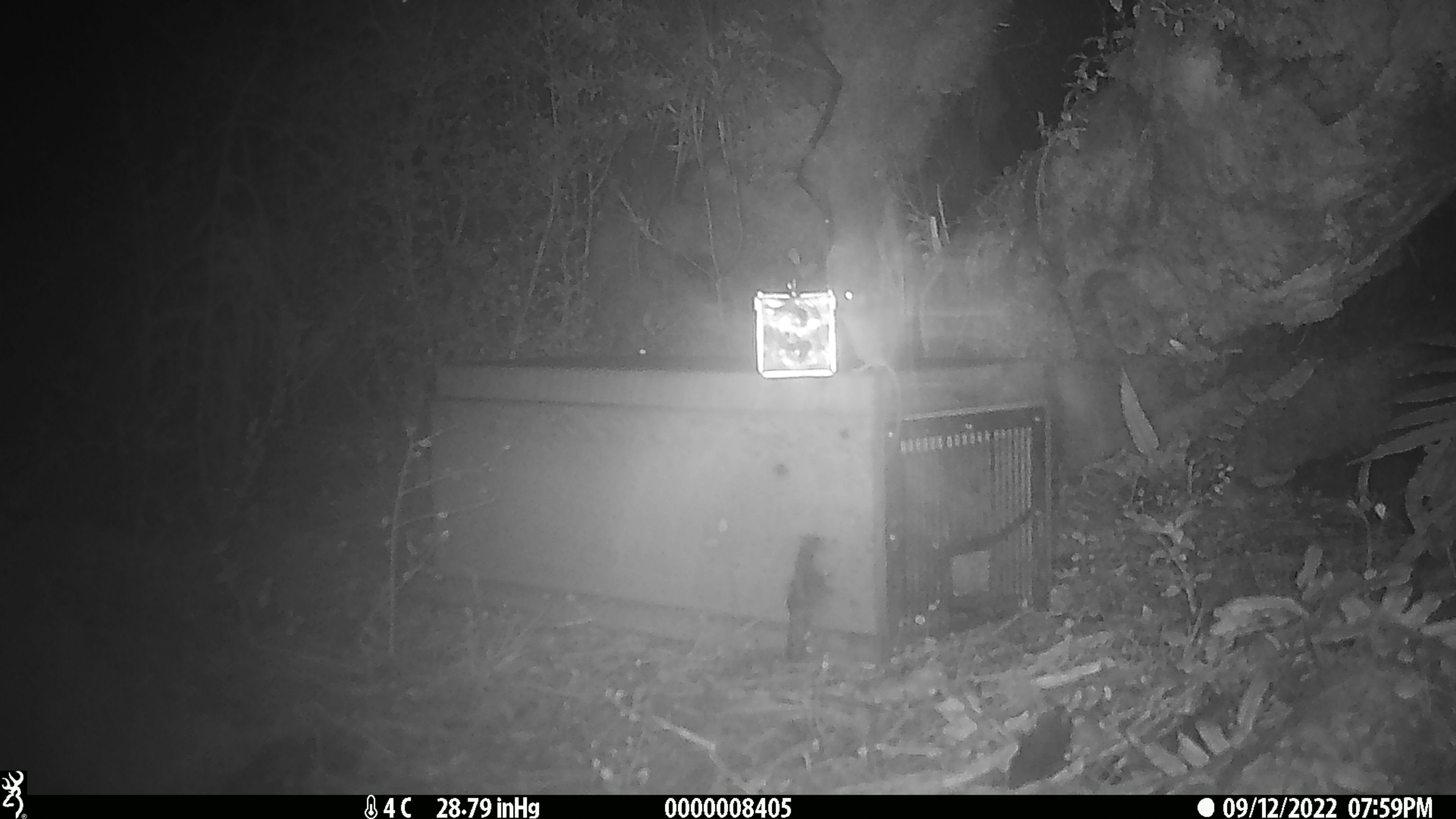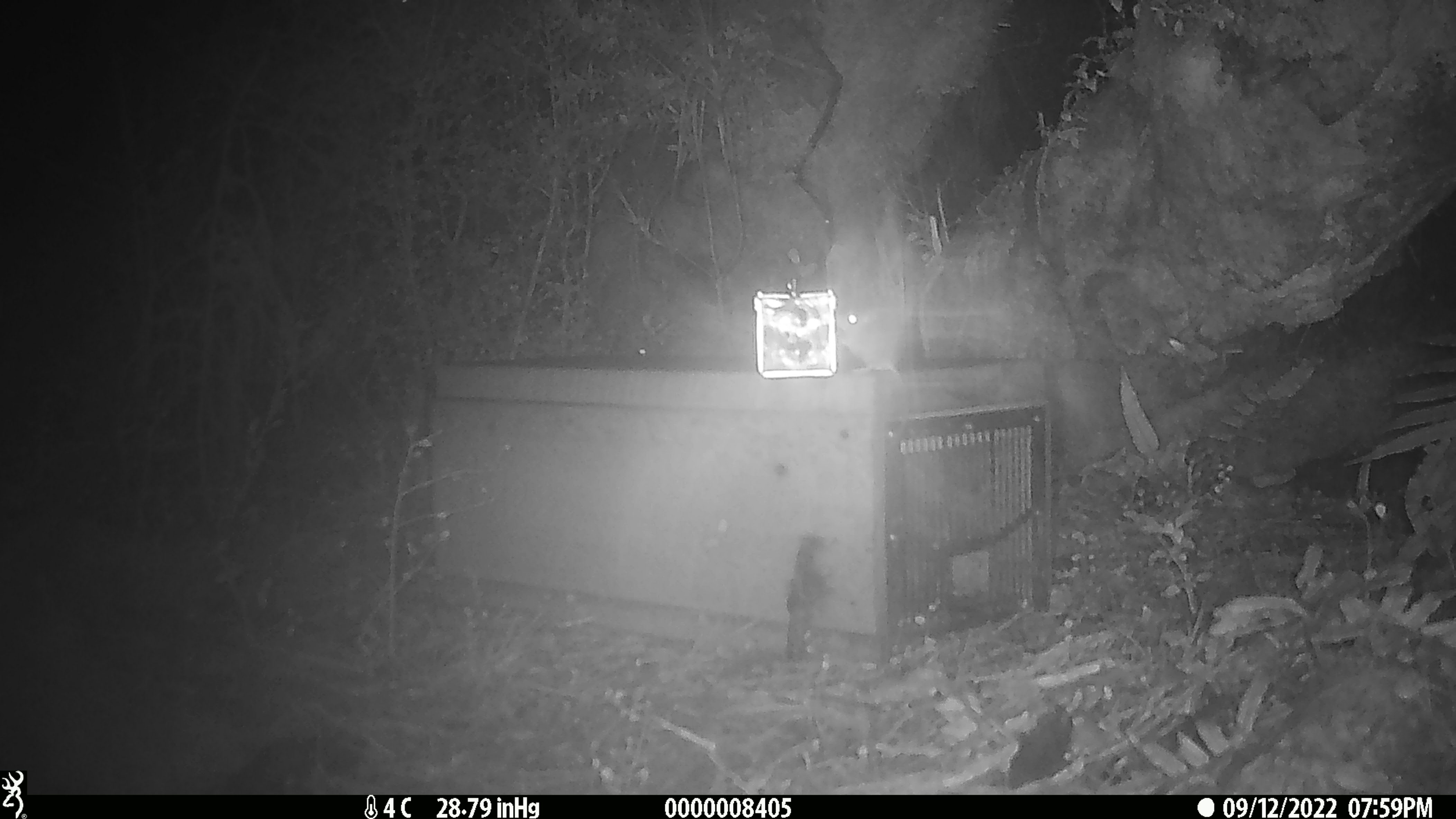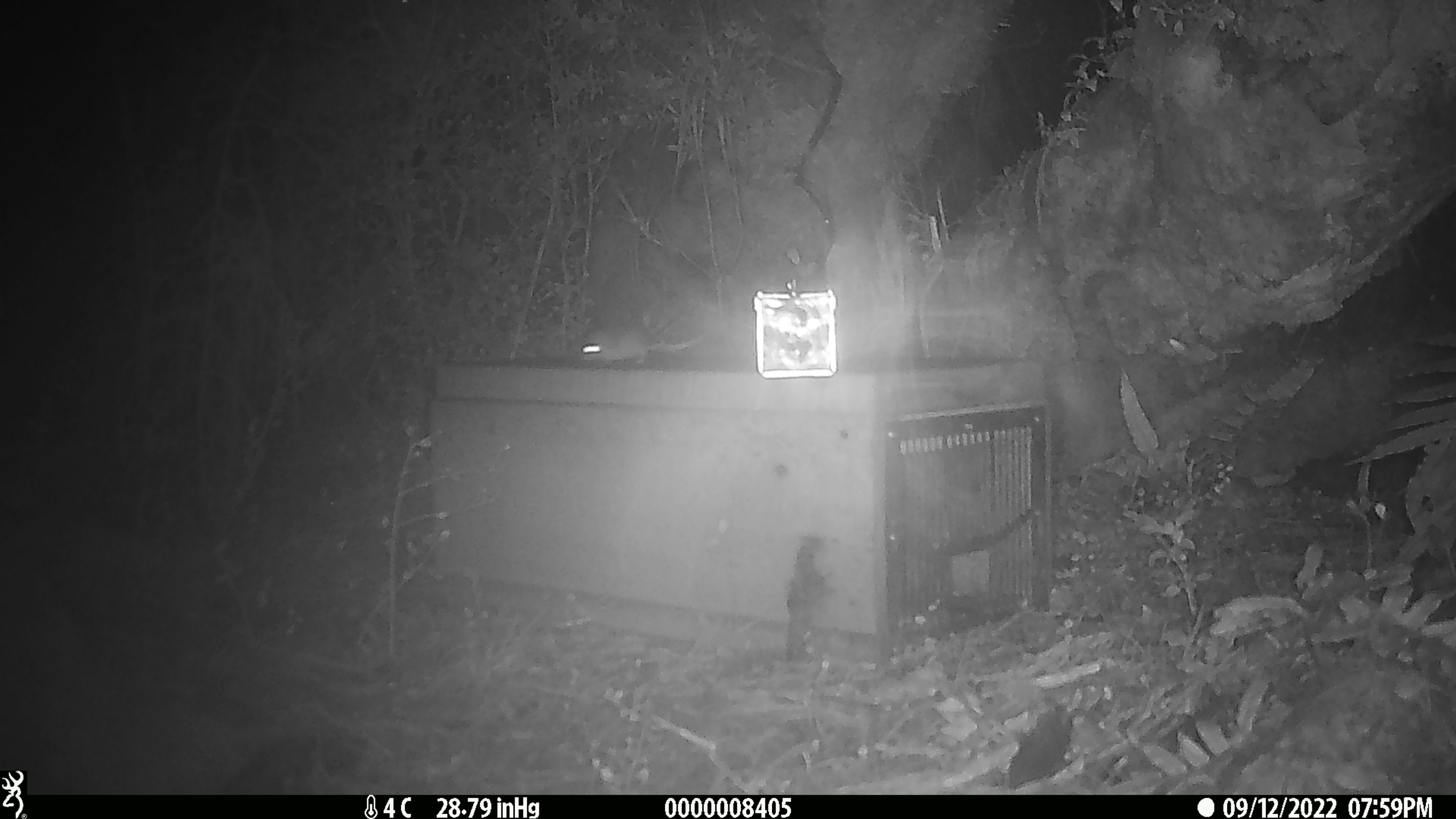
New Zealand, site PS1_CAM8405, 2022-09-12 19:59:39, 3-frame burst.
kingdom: Animalia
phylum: Chordata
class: Mammalia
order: Rodentia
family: Muridae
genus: Mus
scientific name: Mus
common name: mouse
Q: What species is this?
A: Mouse (Mus).